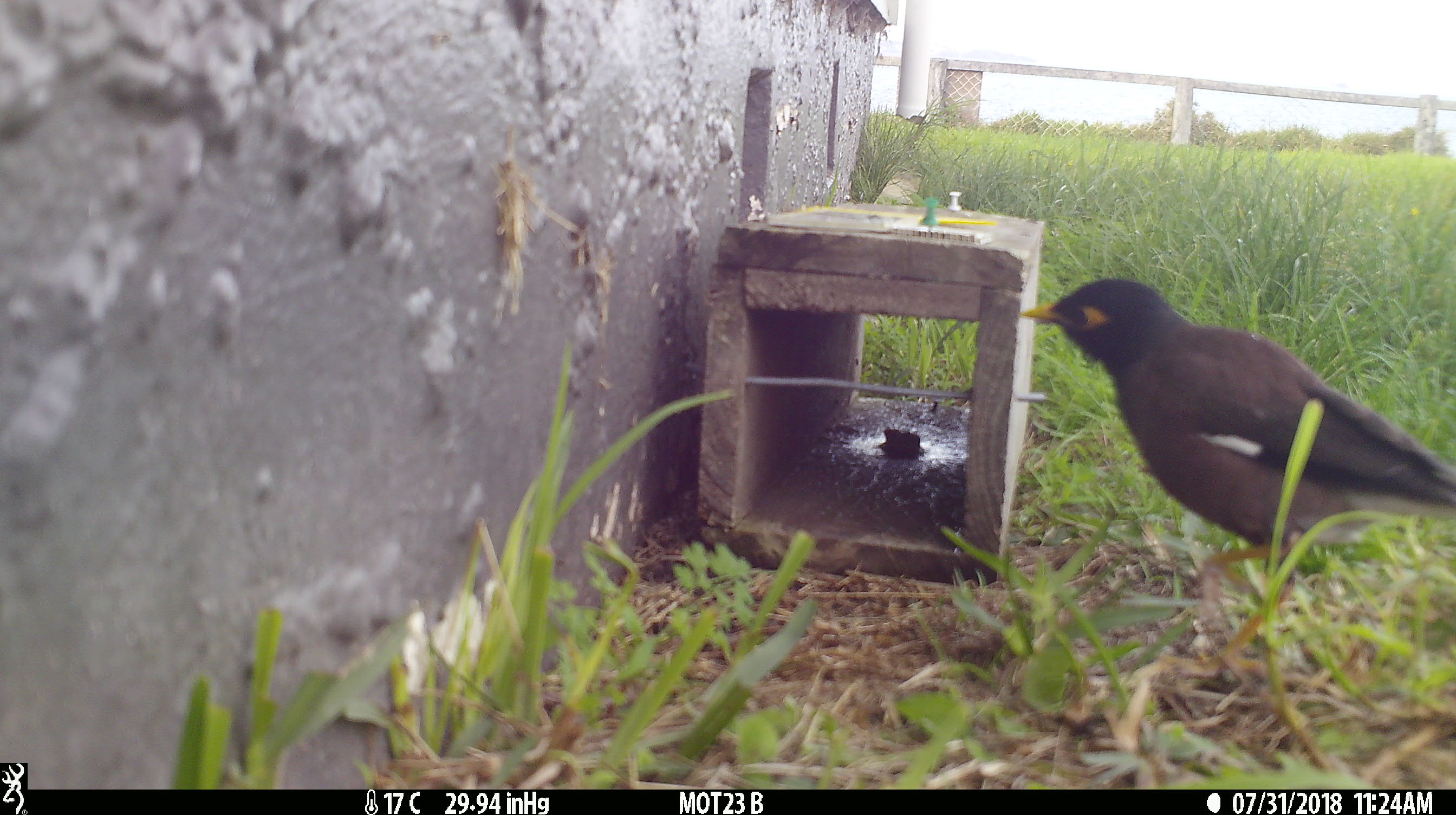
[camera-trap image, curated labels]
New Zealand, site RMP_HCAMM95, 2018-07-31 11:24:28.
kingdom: Animalia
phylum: Chordata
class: Aves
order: Passeriformes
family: Sturnidae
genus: Acridotheres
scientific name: Acridotheres tristis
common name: common myna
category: myna